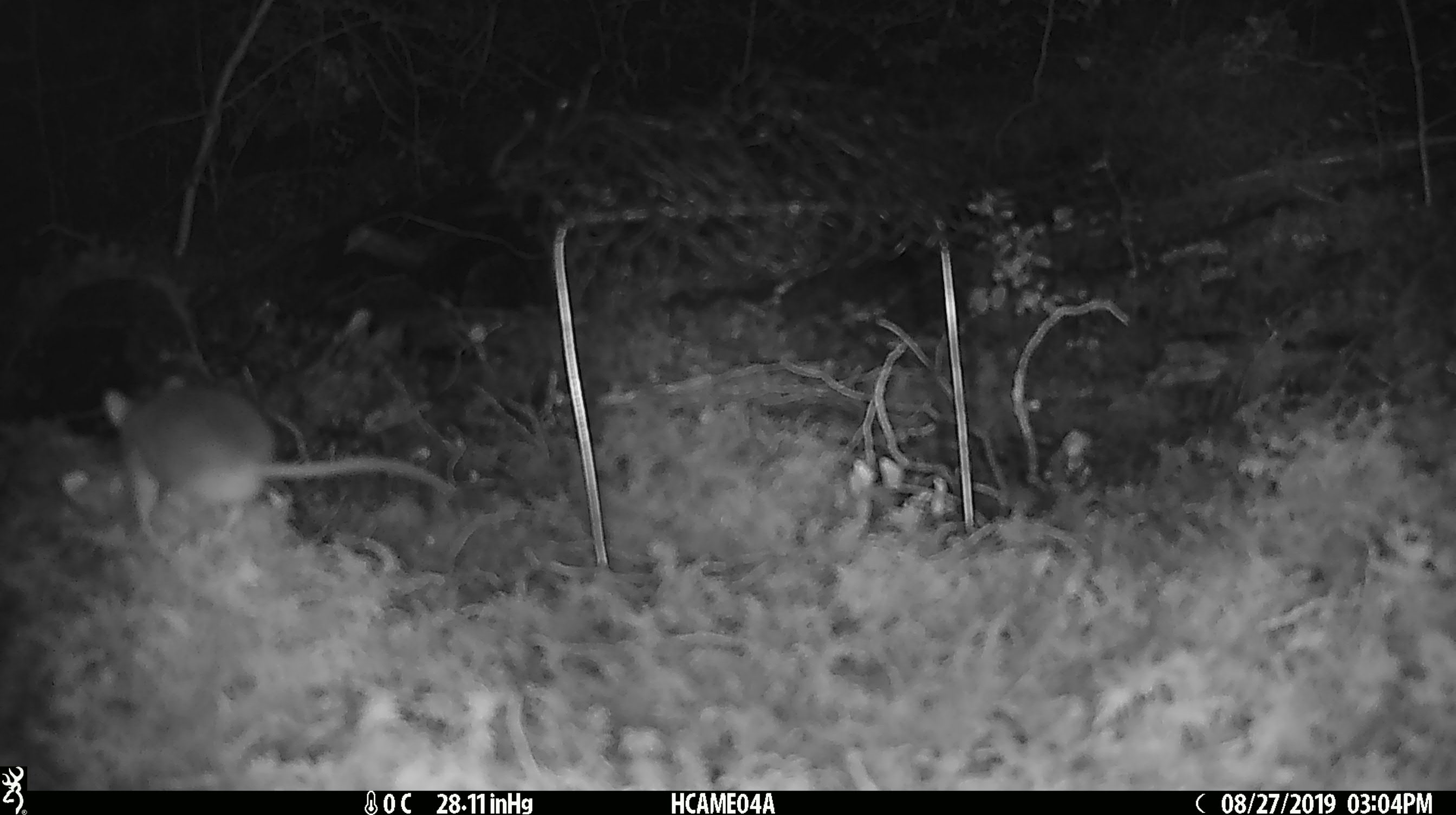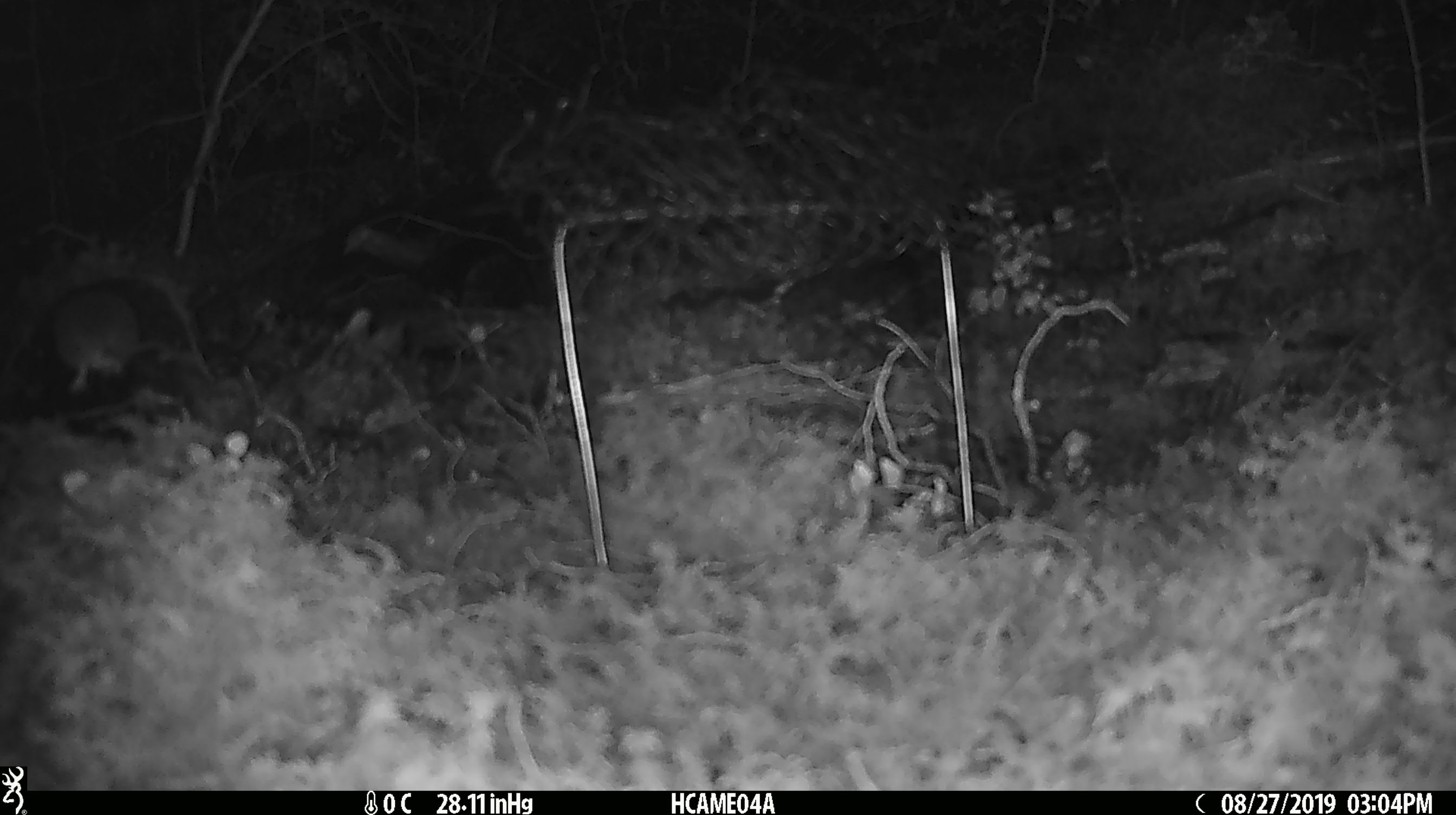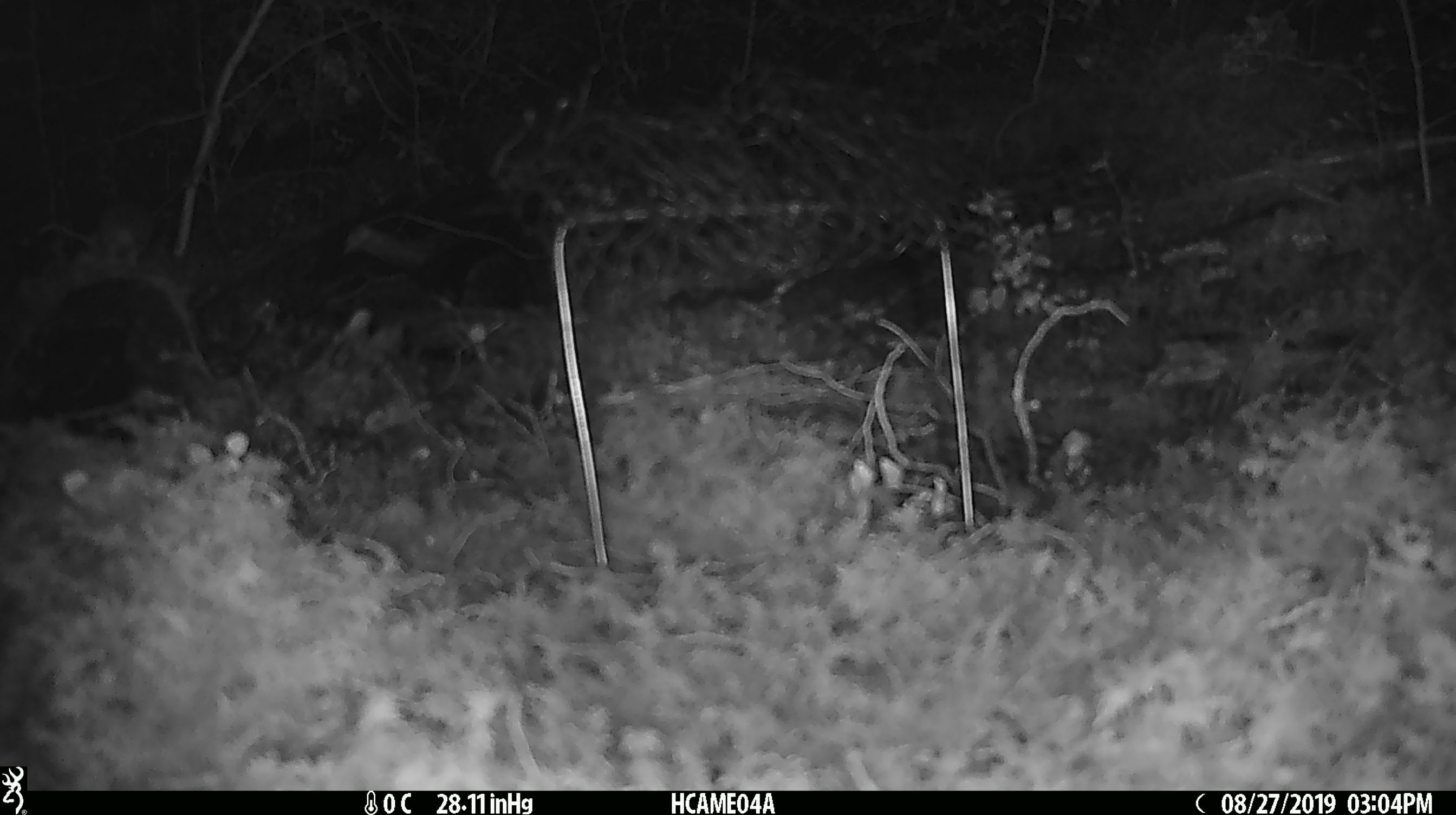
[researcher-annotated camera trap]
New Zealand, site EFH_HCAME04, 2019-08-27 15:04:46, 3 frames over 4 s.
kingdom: Animalia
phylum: Chordata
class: Mammalia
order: Rodentia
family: Muridae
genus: Mus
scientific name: Mus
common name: mouse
Mouse (Mus).